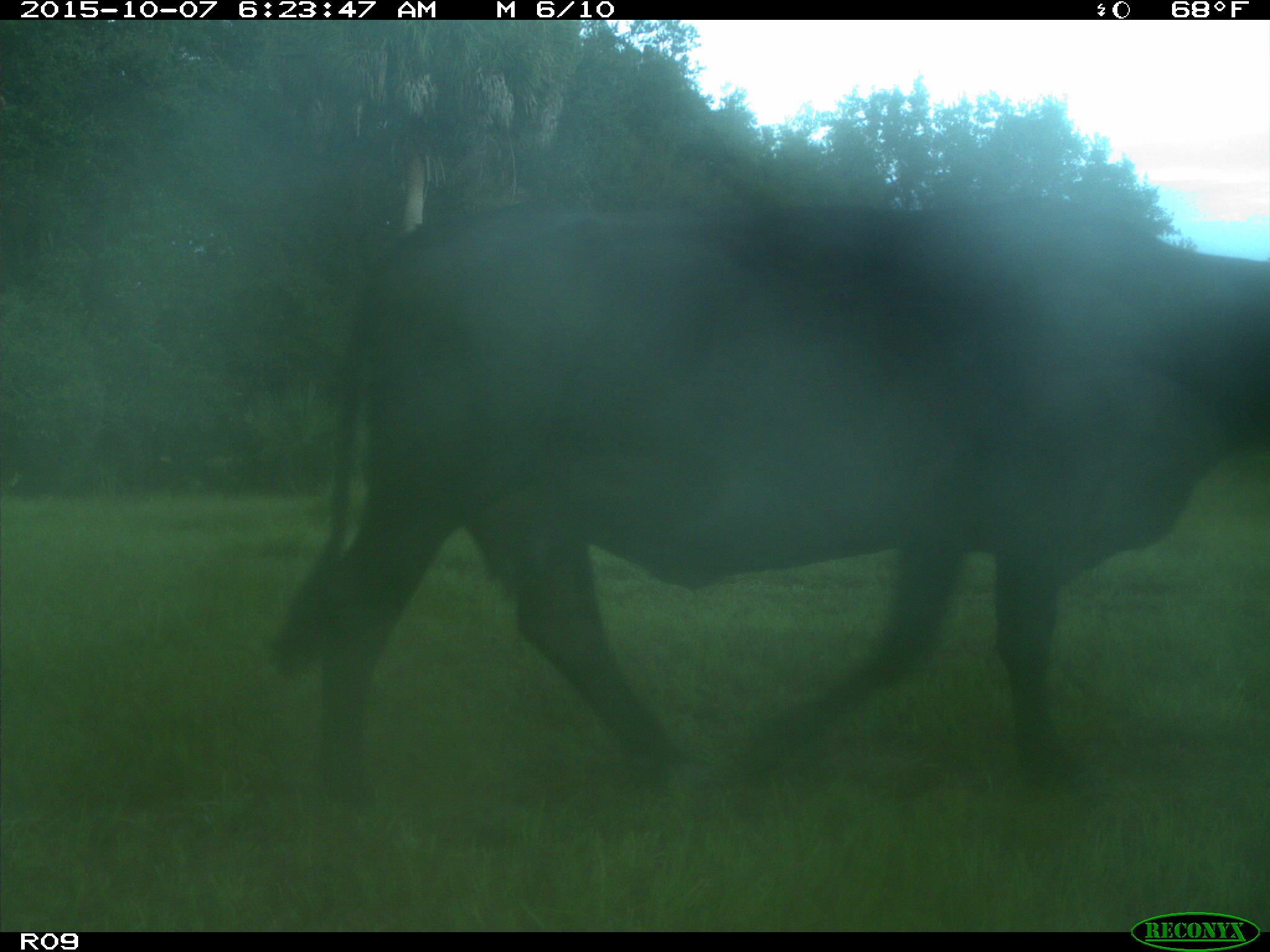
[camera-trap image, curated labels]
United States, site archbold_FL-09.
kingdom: Animalia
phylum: Chordata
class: Mammalia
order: Artiodactyla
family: Bovidae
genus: Bos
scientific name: Bos taurus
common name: domestic cow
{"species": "Bos taurus (domestic cow)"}